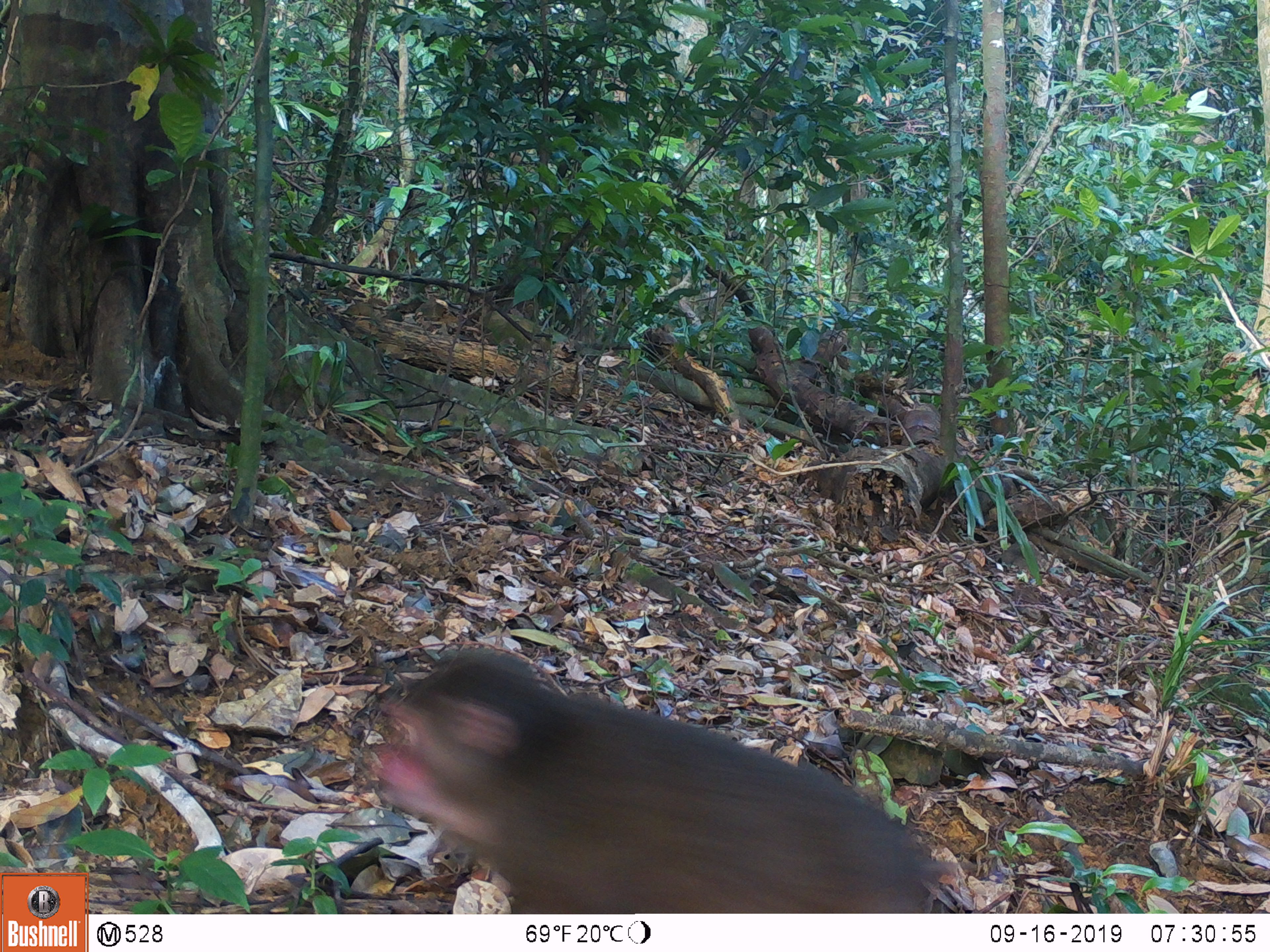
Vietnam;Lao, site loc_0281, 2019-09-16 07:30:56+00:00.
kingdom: Animalia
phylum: Chordata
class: Mammalia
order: Primates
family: Cercopithecidae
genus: Macaca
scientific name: Macaca arctoides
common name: stump-tailed macaque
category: stump tailed macaque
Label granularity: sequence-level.